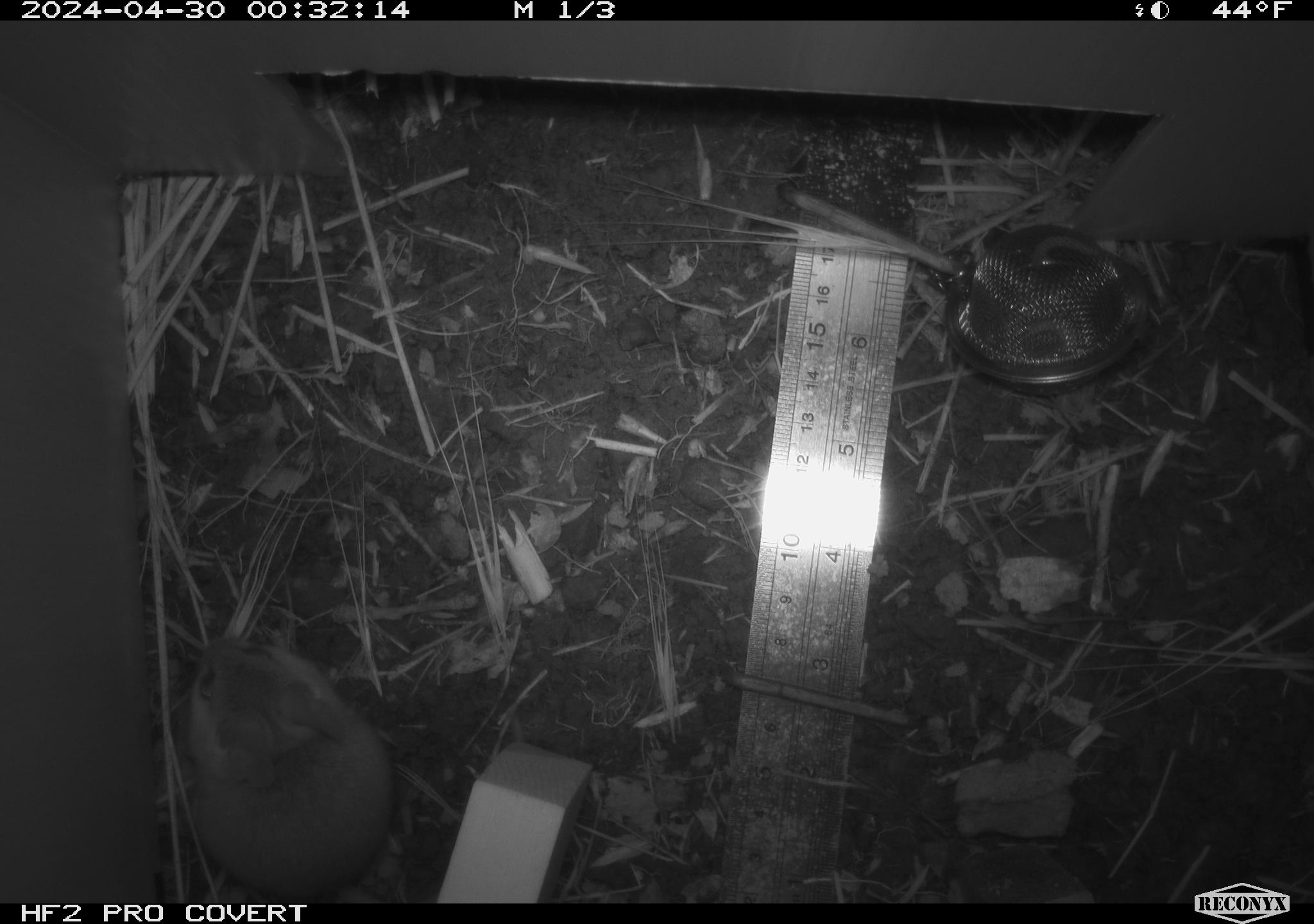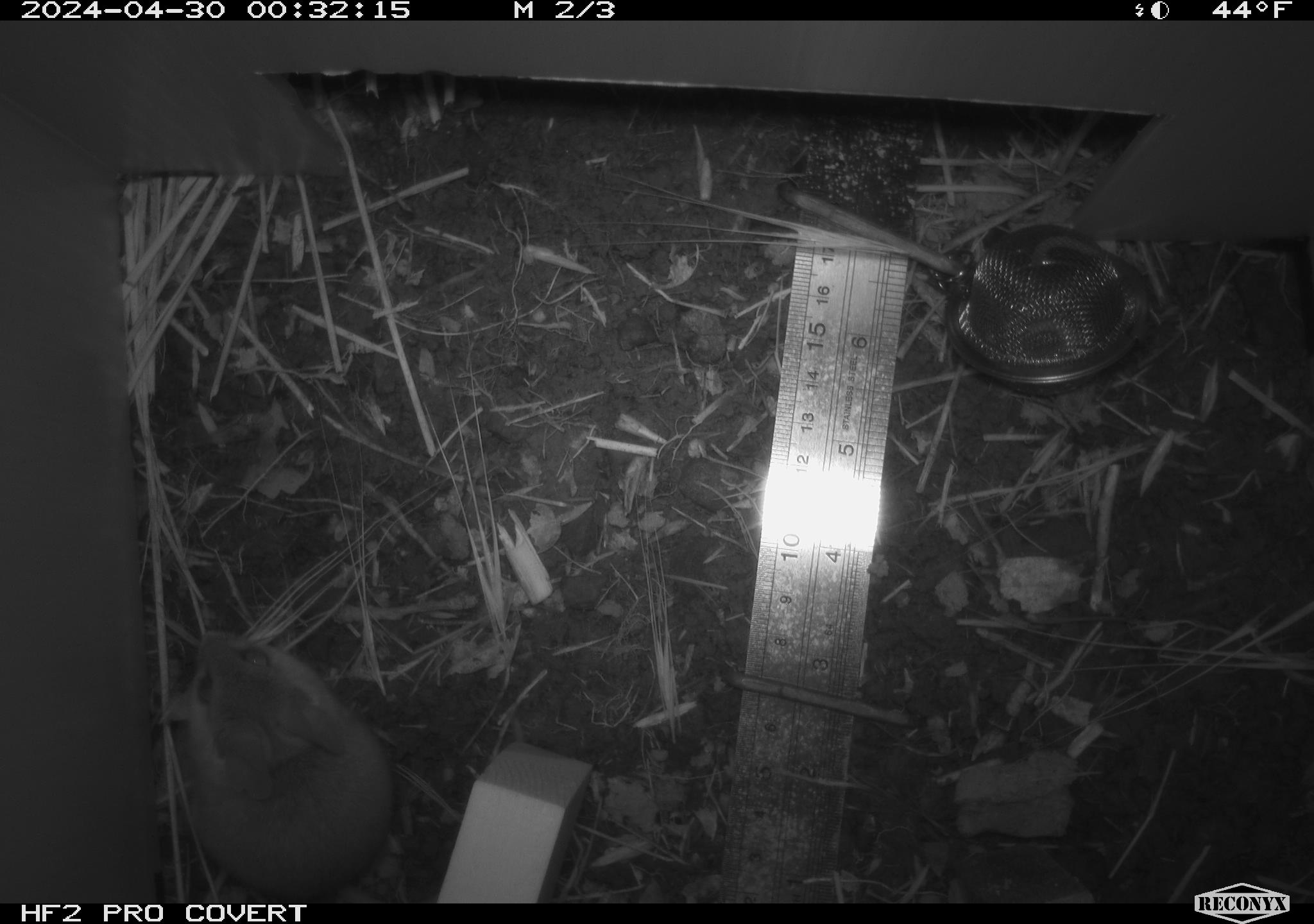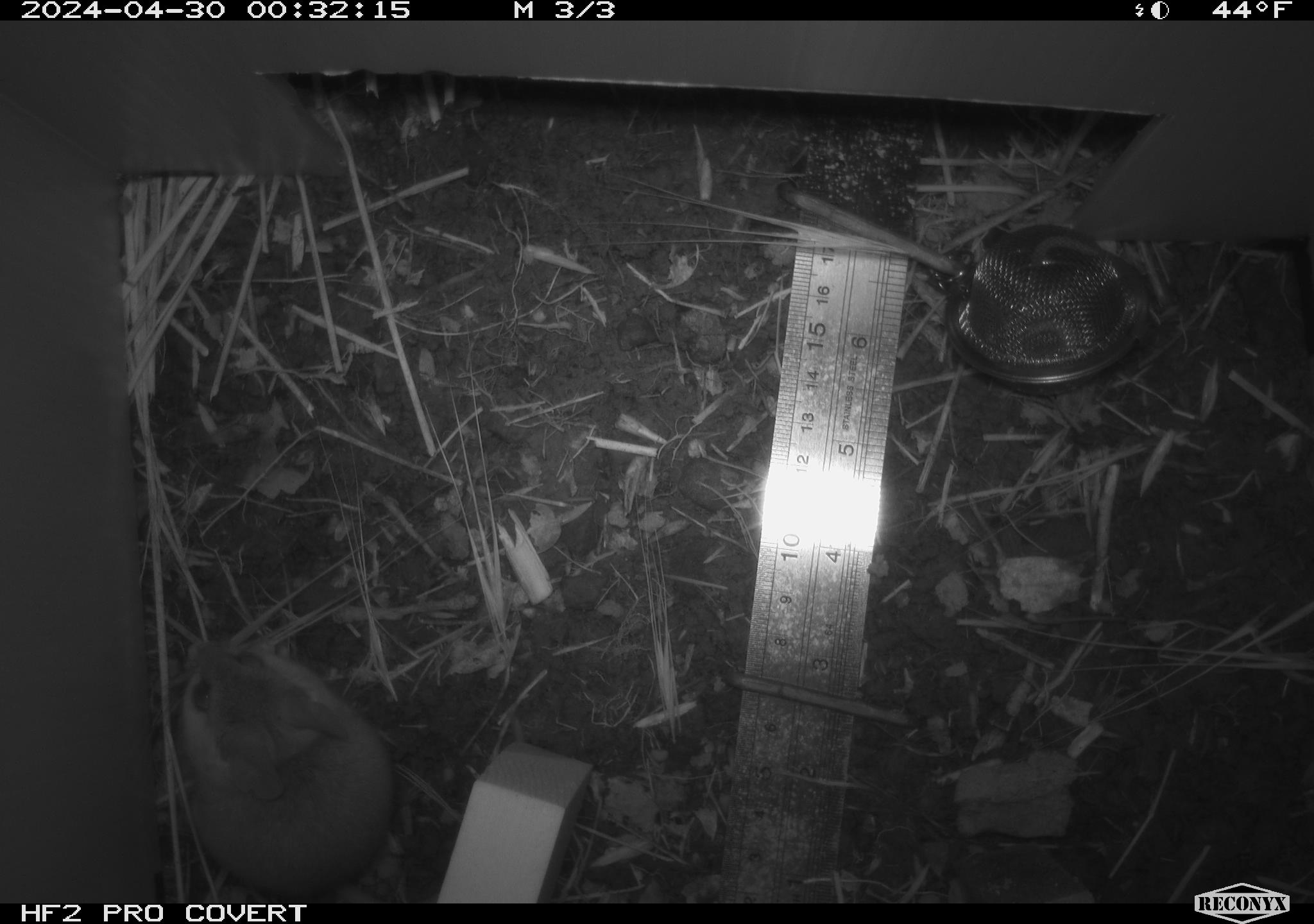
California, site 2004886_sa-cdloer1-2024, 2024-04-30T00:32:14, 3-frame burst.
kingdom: Animalia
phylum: Chordata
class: Mammalia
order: Rodentia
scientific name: Rodentia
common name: mouse species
Mouse species (Rodentia).